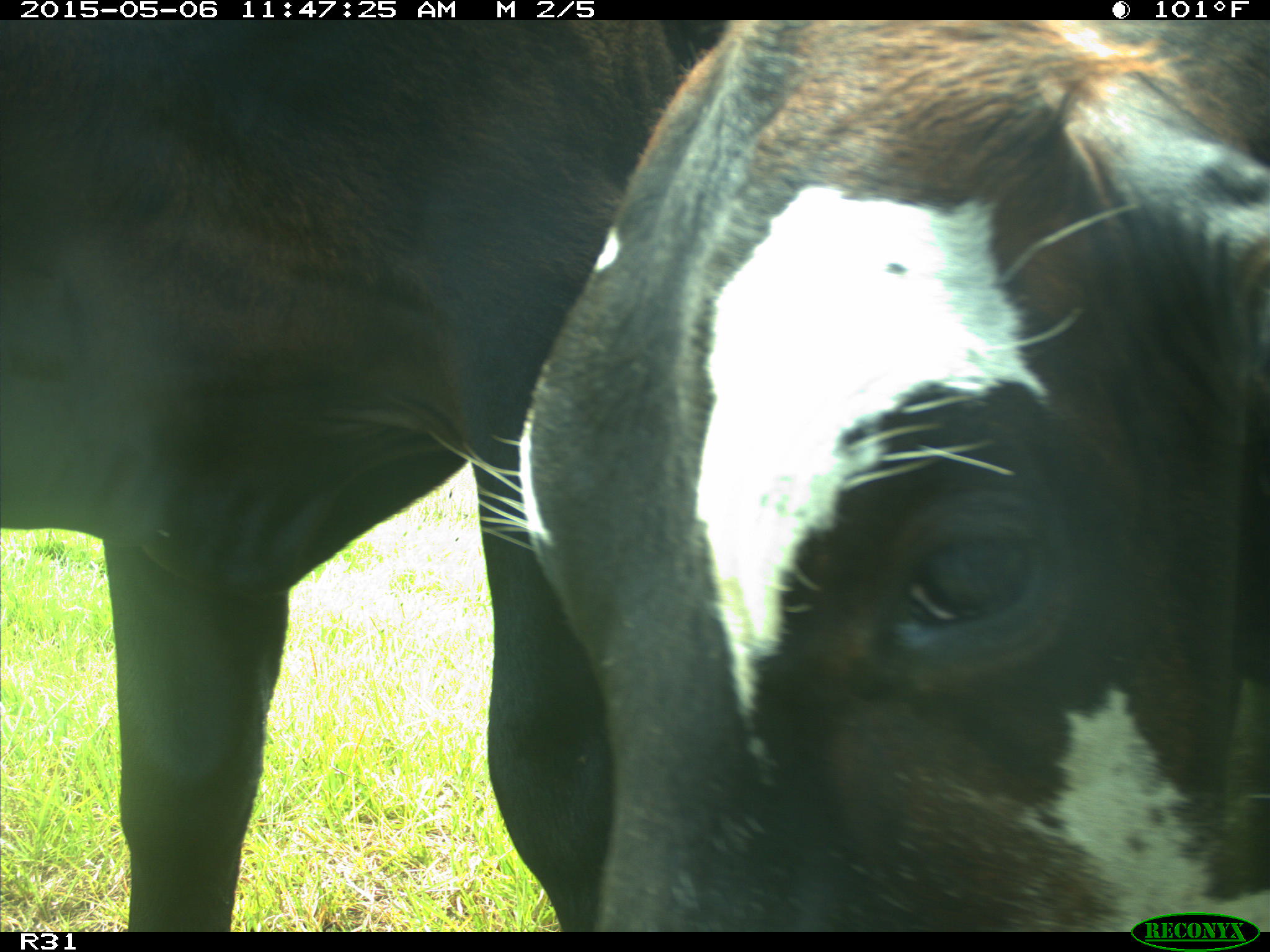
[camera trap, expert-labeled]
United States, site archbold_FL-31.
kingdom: Animalia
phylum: Chordata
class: Mammalia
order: Artiodactyla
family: Bovidae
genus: Bos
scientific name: Bos taurus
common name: domestic cow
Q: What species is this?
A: Bos taurus (domestic cow).